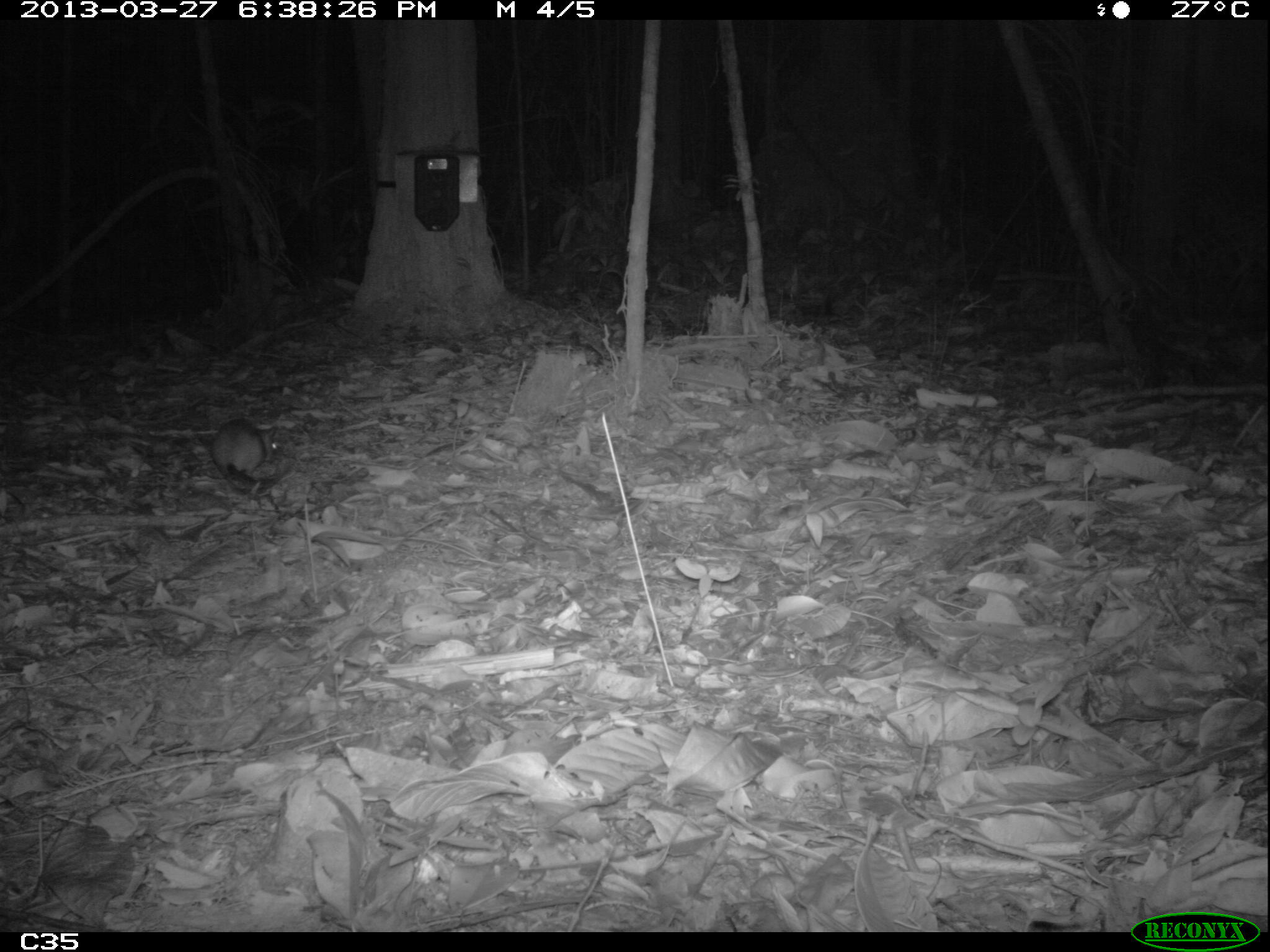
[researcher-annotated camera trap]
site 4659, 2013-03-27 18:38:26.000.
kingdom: Animalia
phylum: Chordata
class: Mammalia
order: Rodentia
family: Muridae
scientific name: Muridae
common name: mice, rats, and gerbils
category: unknown mouse or rat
Unknown mouse or rat (mice, rats, and gerbils) (Muridae), count 1, age adult.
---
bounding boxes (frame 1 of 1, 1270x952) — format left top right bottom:
unknown mouse or rat: 211 418 277 489